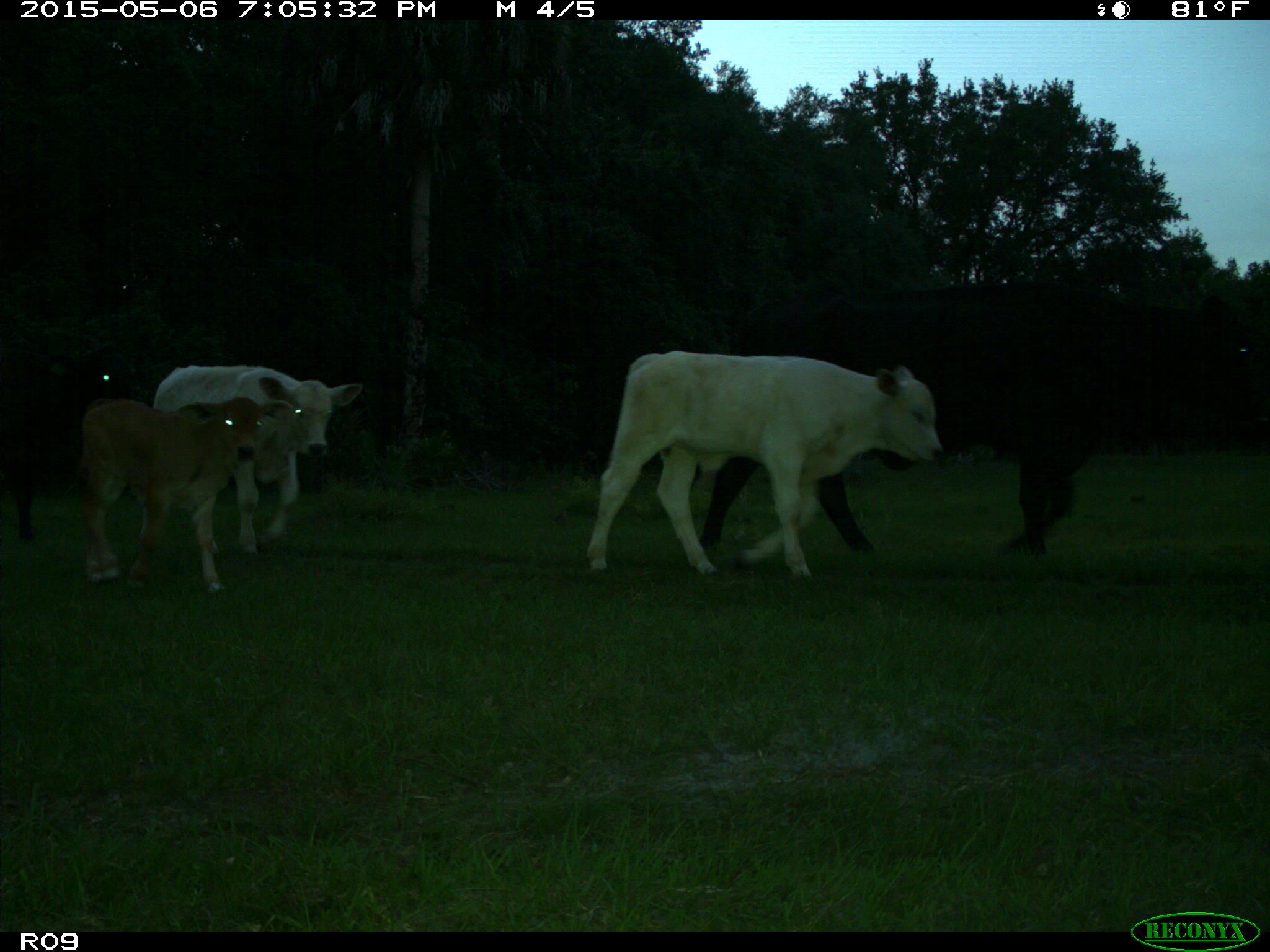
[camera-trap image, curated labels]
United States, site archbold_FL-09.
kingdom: Animalia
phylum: Chordata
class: Mammalia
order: Artiodactyla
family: Bovidae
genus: Bos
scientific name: Bos taurus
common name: domestic cow